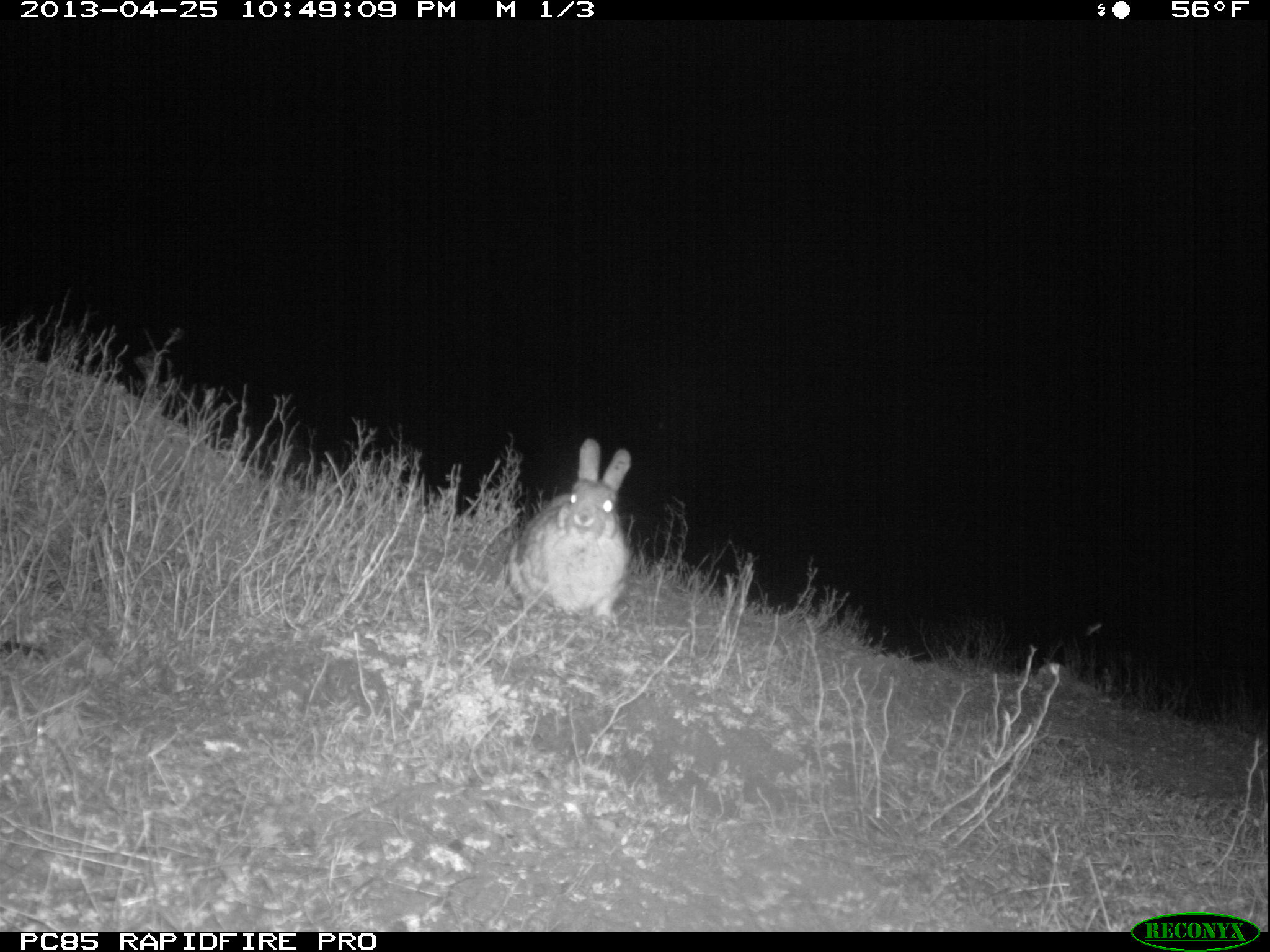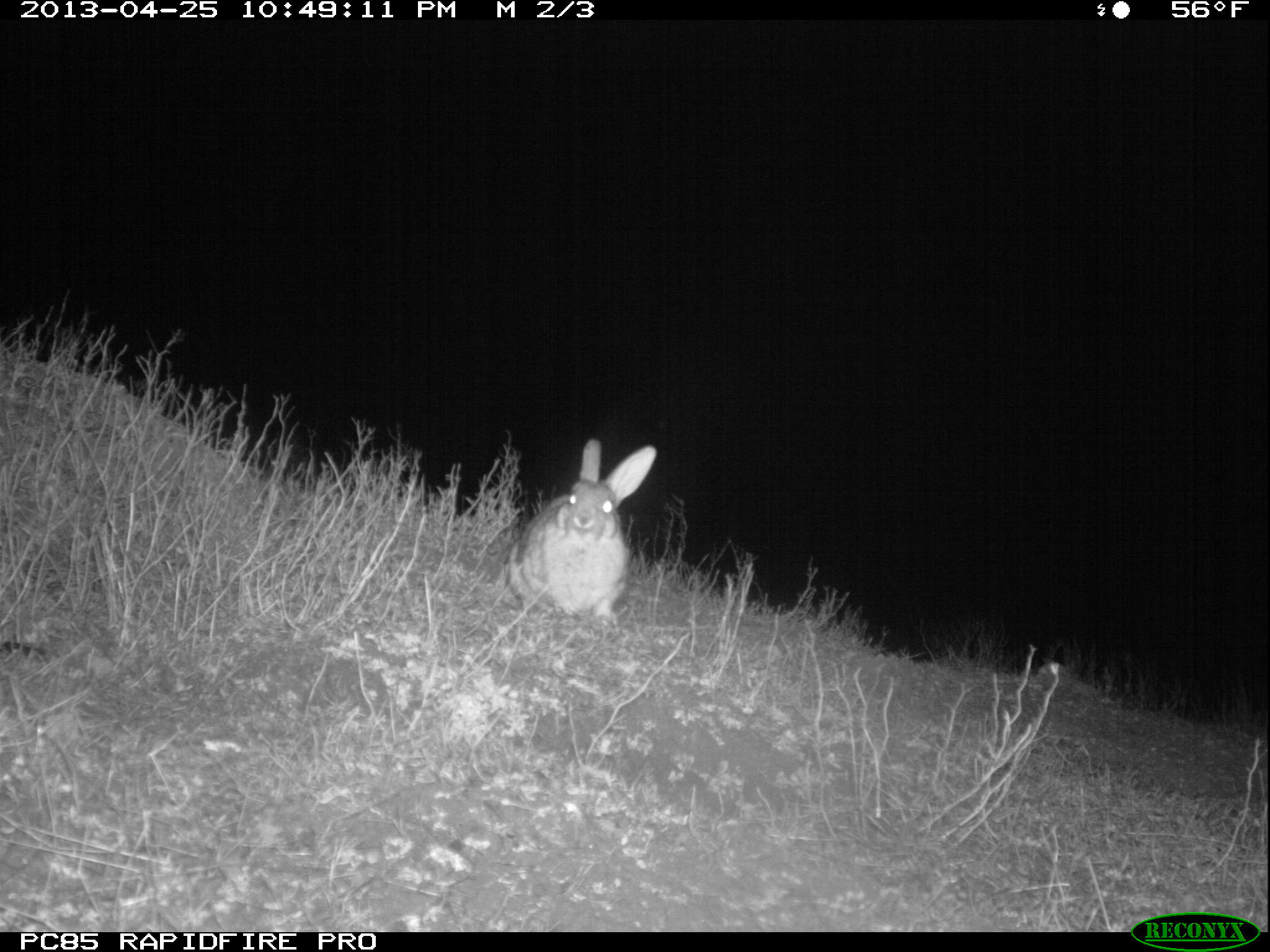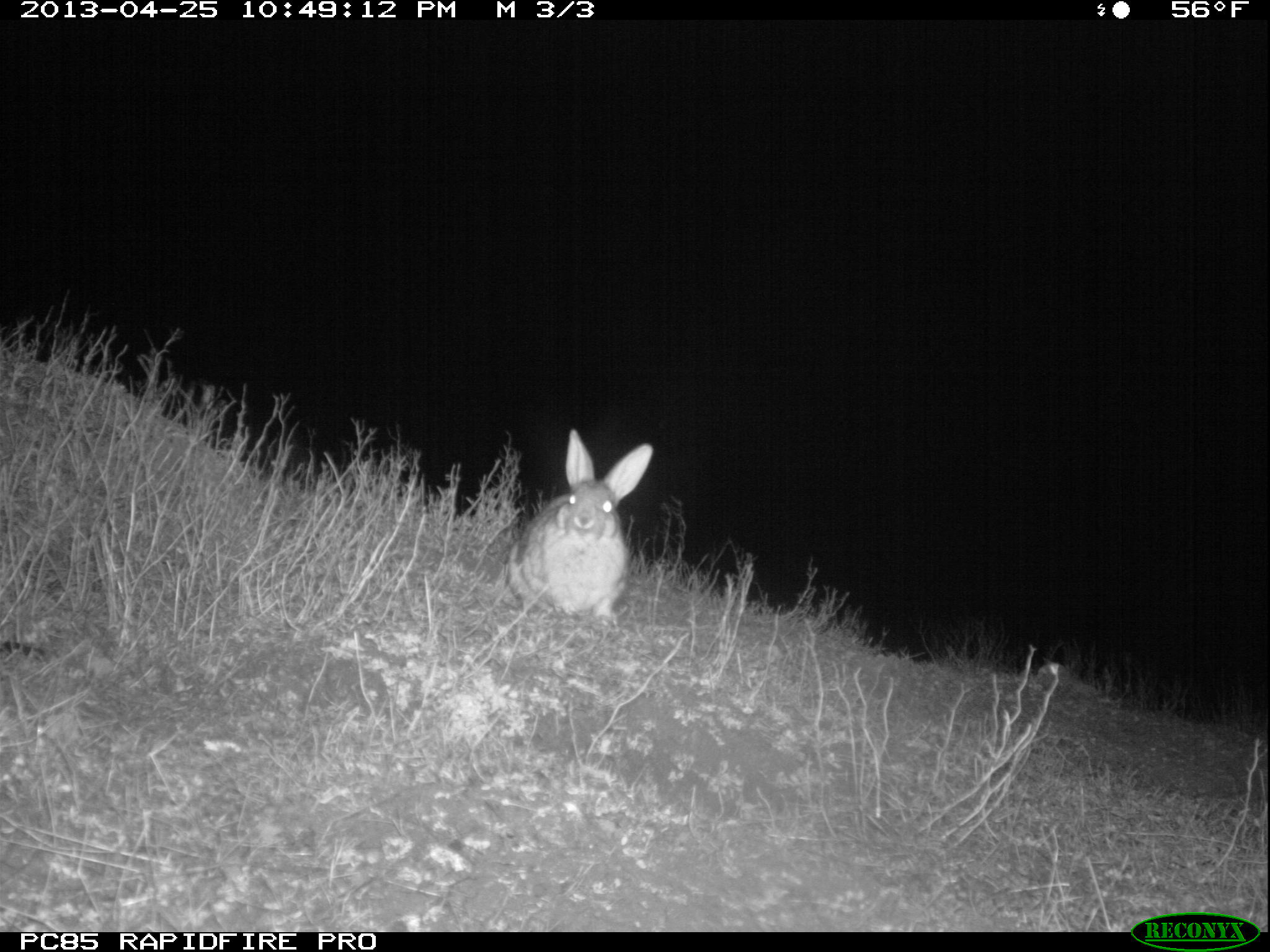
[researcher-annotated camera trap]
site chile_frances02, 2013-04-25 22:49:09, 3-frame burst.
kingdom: Animalia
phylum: Chordata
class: Mammalia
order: Lagomorpha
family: Leporidae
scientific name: Leporidae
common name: rabbits and hares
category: rabbit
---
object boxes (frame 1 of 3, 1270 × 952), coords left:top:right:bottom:
rabbit: 503:440:633:627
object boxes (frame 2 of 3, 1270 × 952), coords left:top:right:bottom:
rabbit: 502:438:653:629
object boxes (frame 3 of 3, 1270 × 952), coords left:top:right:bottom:
rabbit: 502:431:652:628